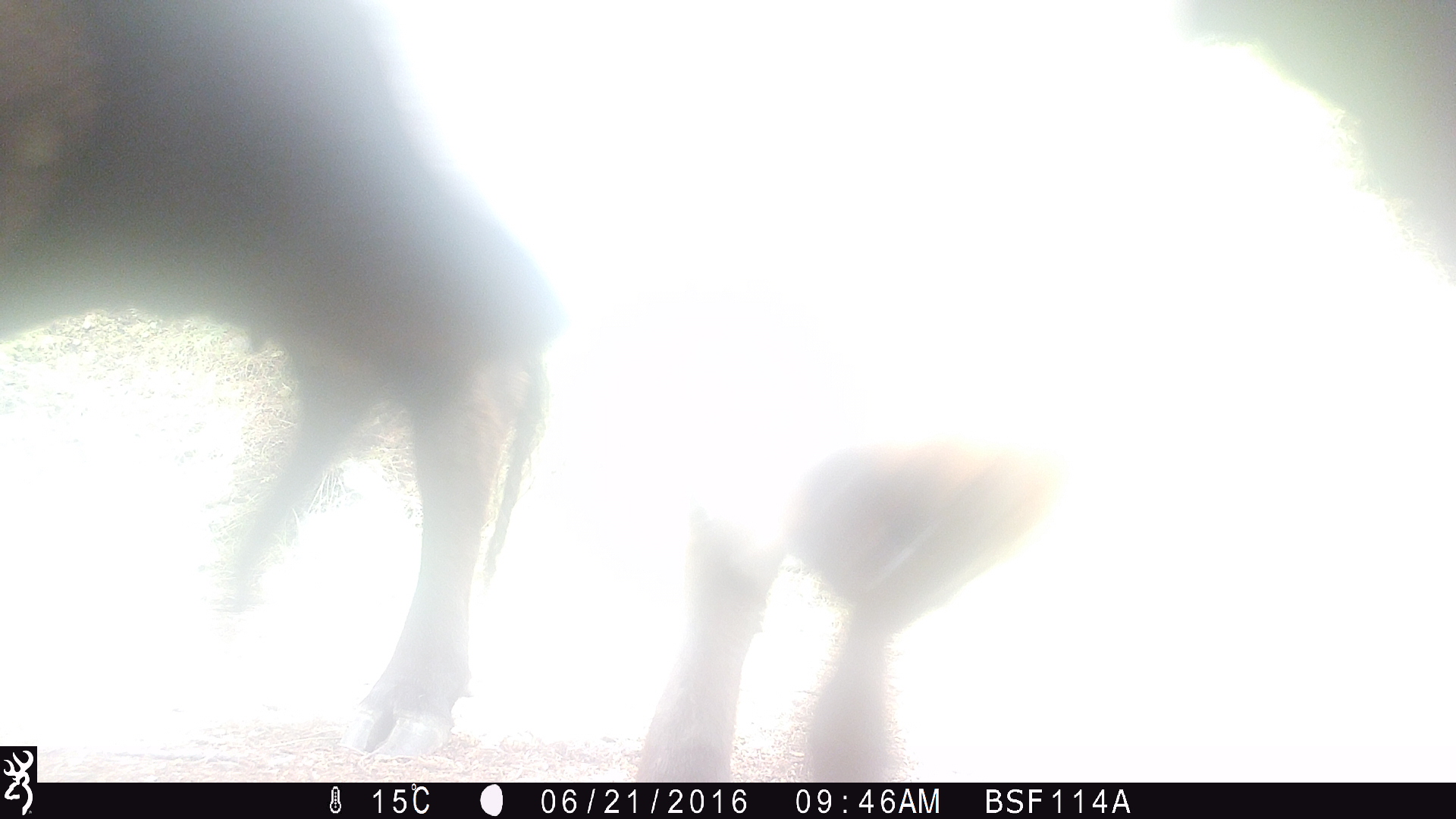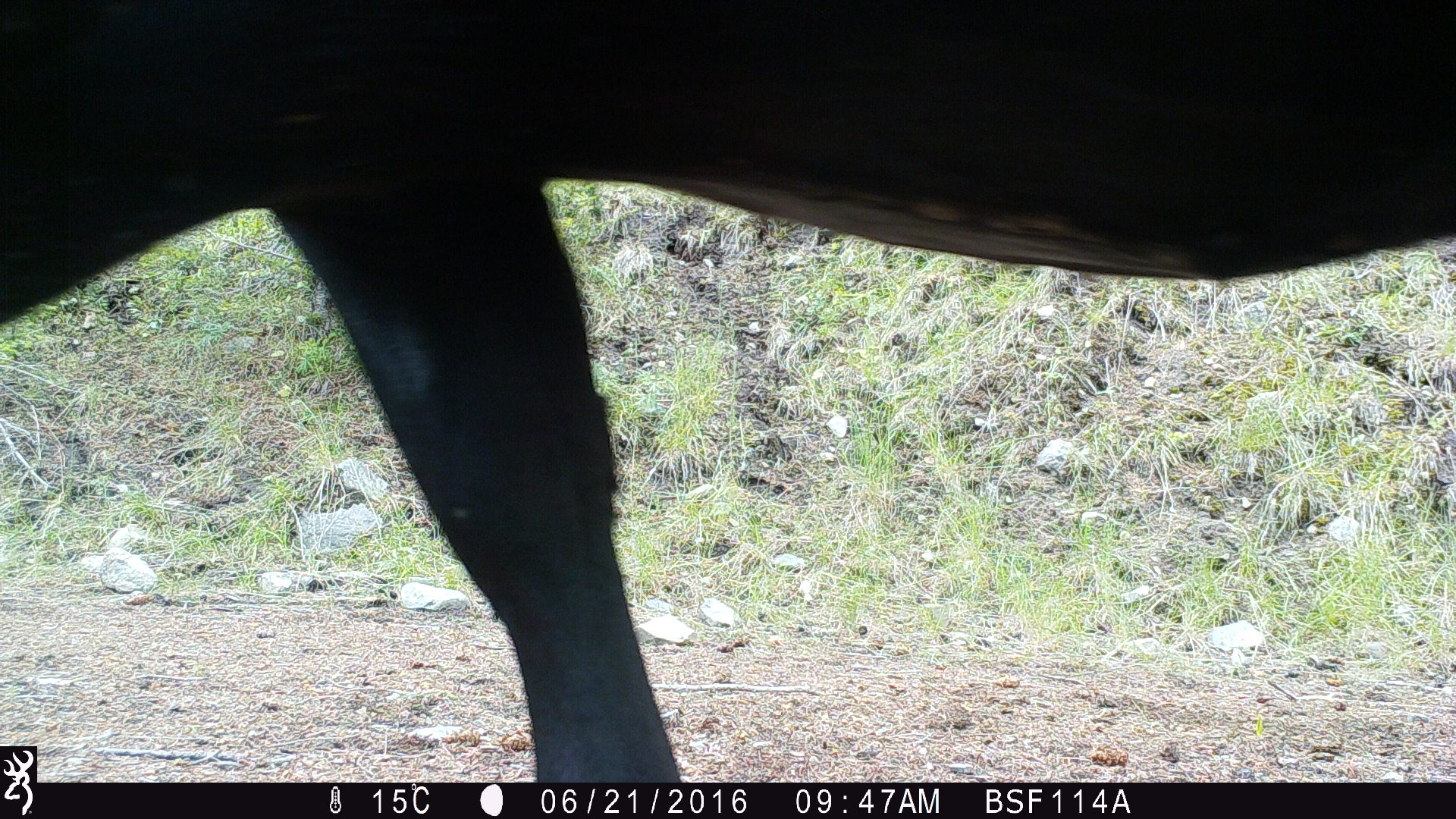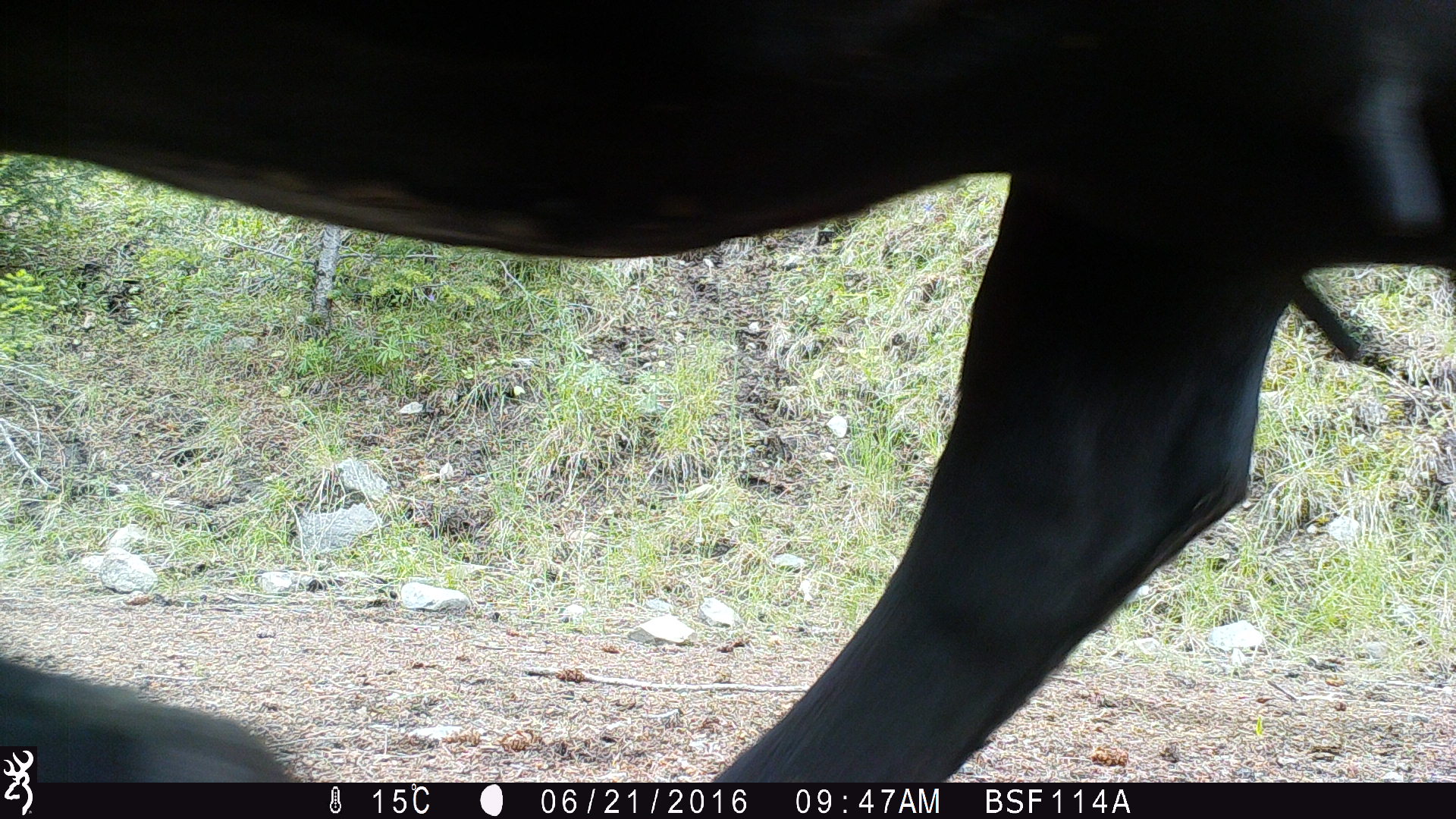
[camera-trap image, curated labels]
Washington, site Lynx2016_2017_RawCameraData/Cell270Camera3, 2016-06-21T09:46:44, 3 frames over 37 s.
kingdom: Animalia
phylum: Chordata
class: Mammalia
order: Artiodactyla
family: Bovidae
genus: Bos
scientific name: Bos taurus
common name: domestic cattle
Domestic cattle (Bos taurus). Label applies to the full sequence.